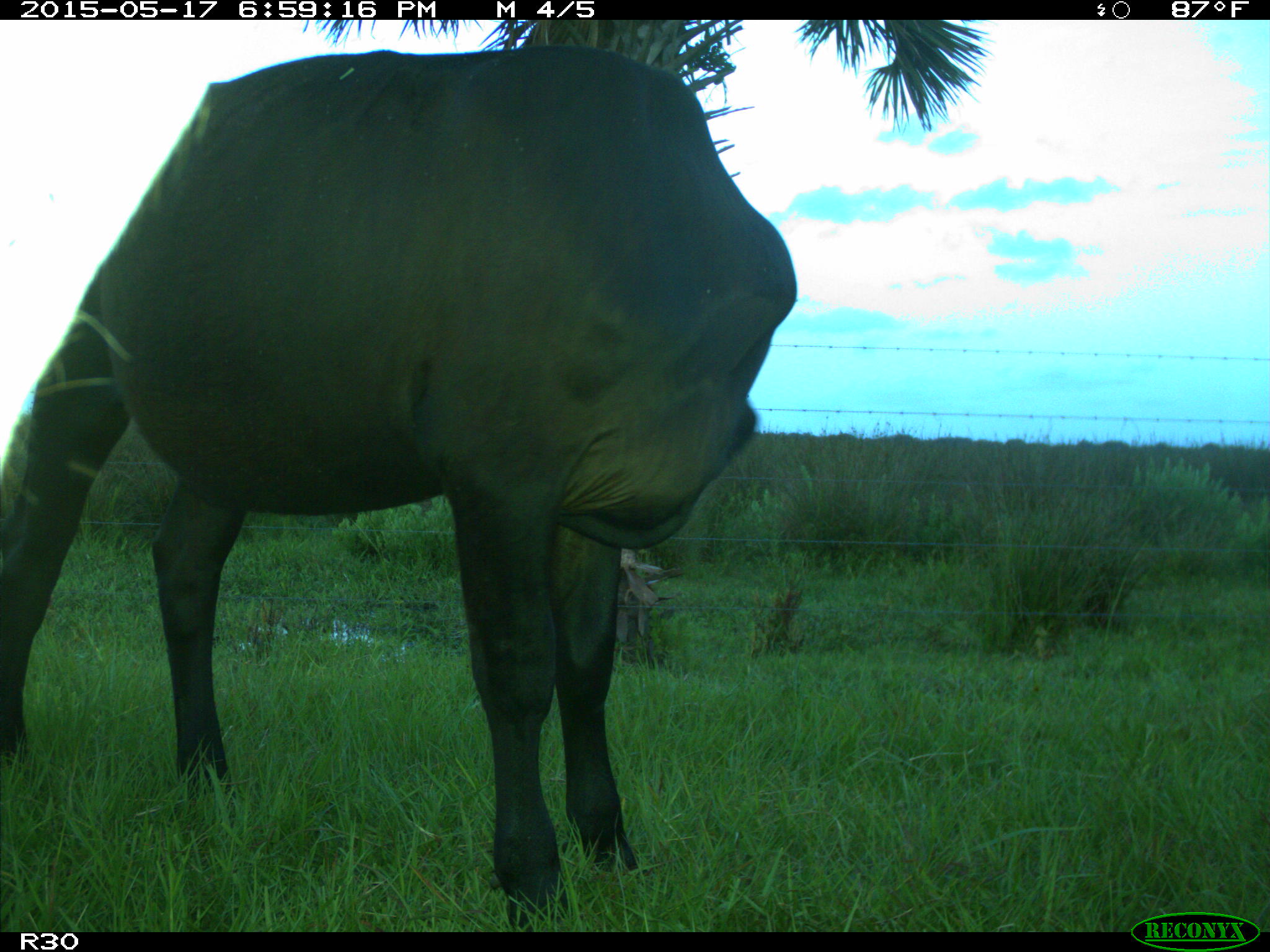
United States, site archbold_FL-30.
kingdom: Animalia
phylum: Chordata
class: Mammalia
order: Artiodactyla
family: Bovidae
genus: Bos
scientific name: Bos taurus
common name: domestic cow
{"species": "Bos taurus (domestic cow)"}